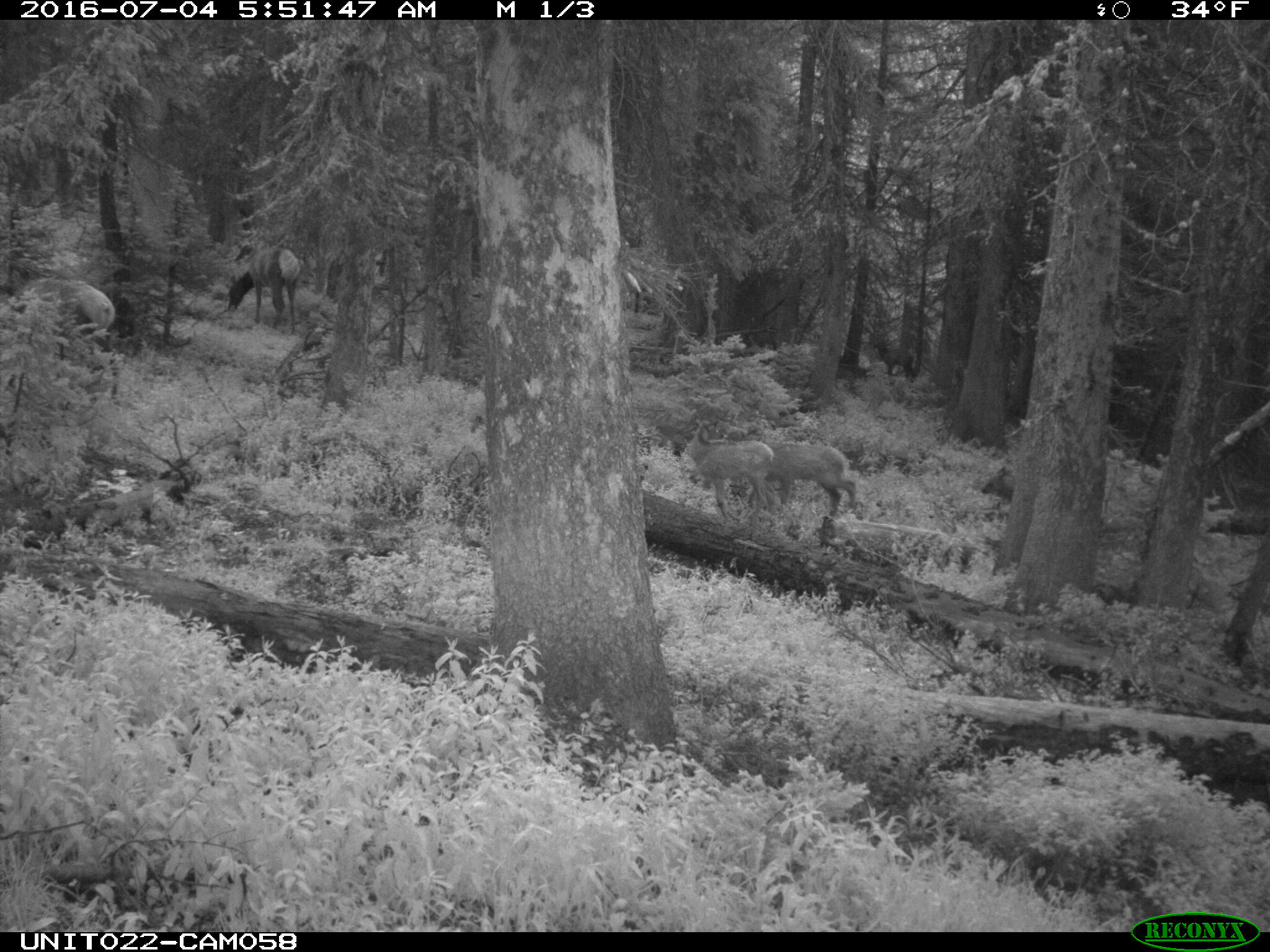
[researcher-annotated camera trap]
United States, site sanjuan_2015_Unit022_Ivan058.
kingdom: Animalia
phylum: Chordata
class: Mammalia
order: Artiodactyla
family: Cervidae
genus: Cervus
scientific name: Cervus elaphus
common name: red deer